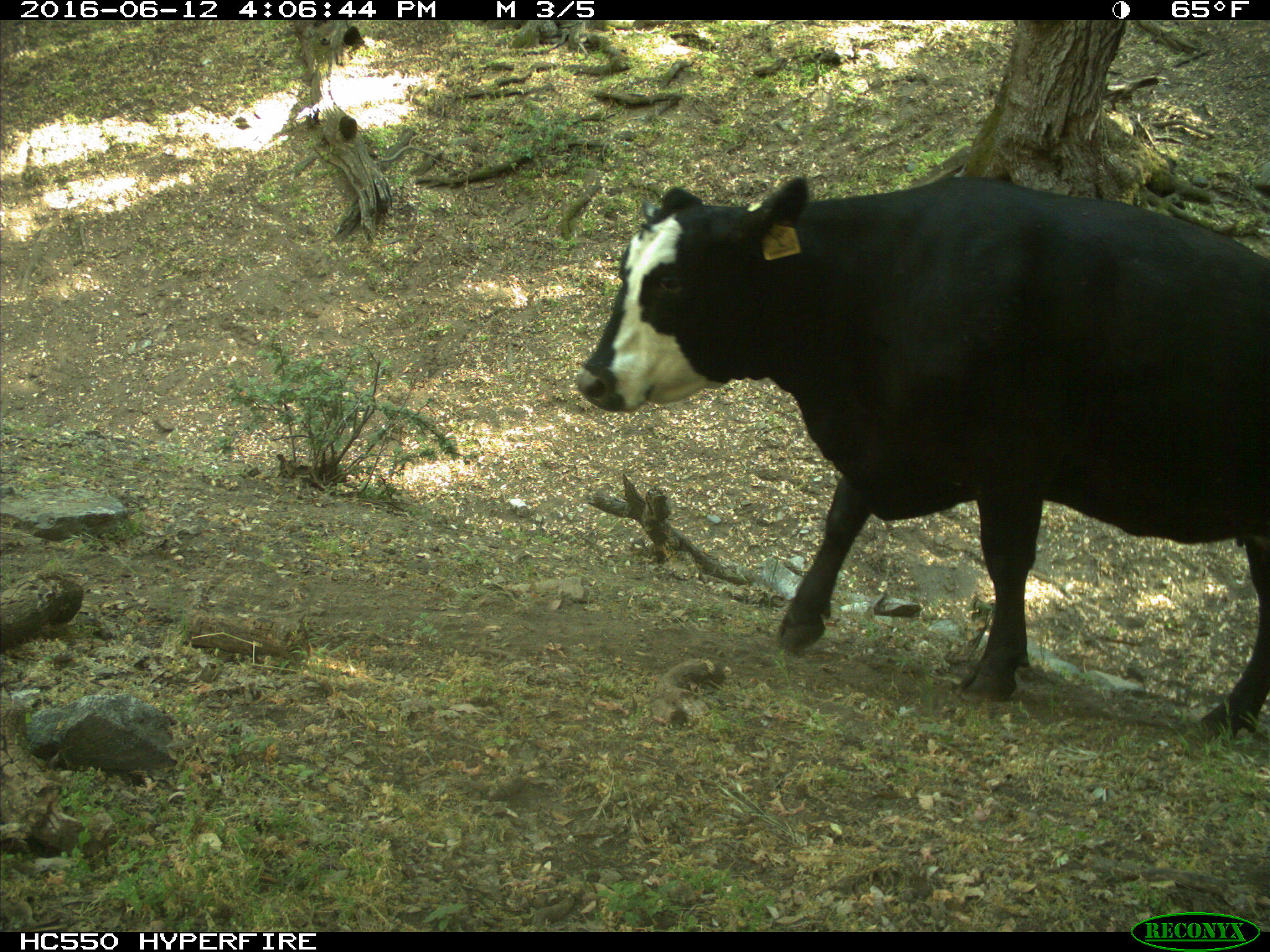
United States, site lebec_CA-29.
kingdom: Animalia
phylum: Chordata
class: Mammalia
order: Artiodactyla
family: Bovidae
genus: Bos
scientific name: Bos taurus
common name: domestic cow